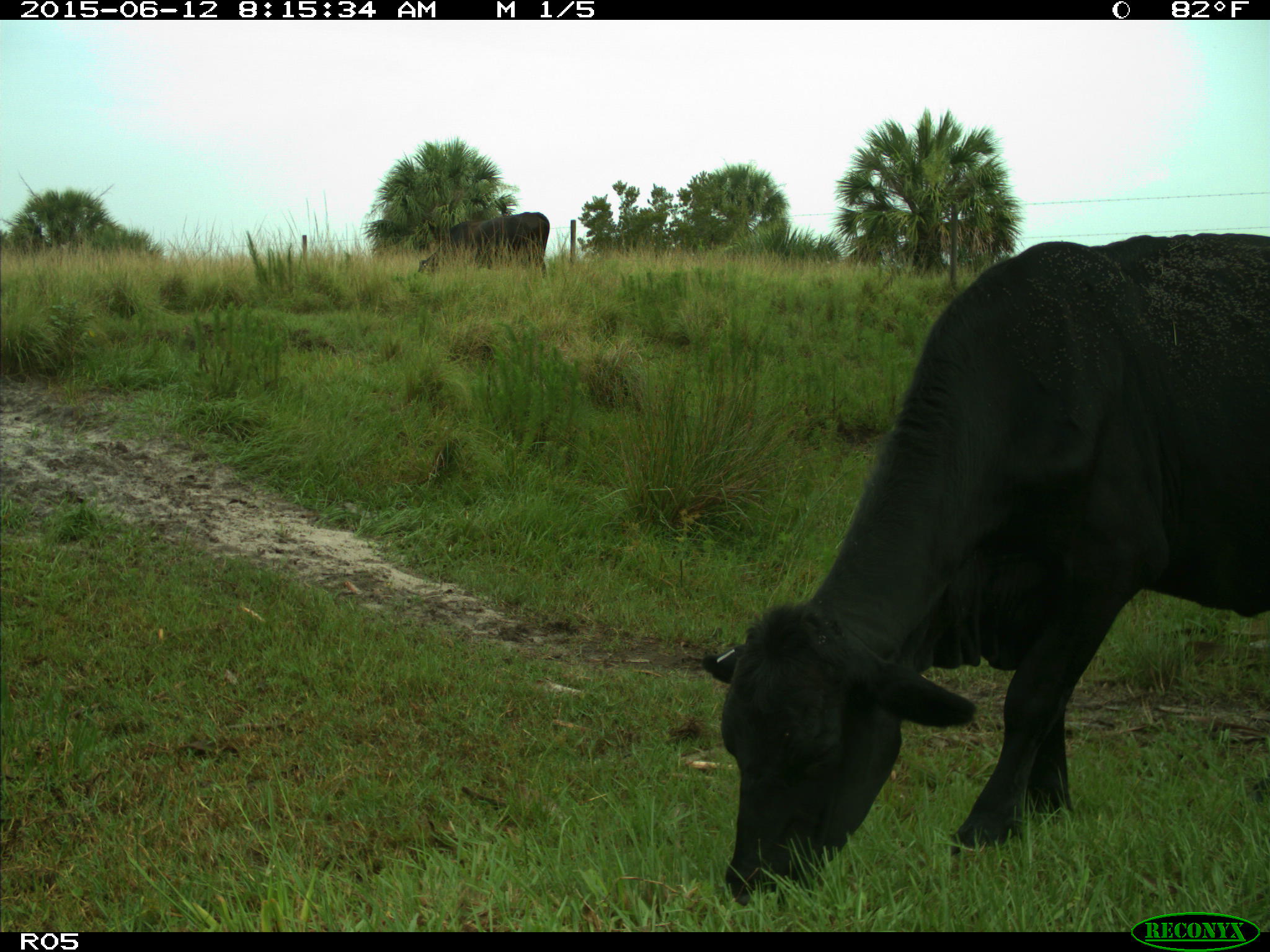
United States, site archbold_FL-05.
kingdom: Animalia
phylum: Chordata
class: Mammalia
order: Artiodactyla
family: Bovidae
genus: Bos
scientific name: Bos taurus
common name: domestic cow